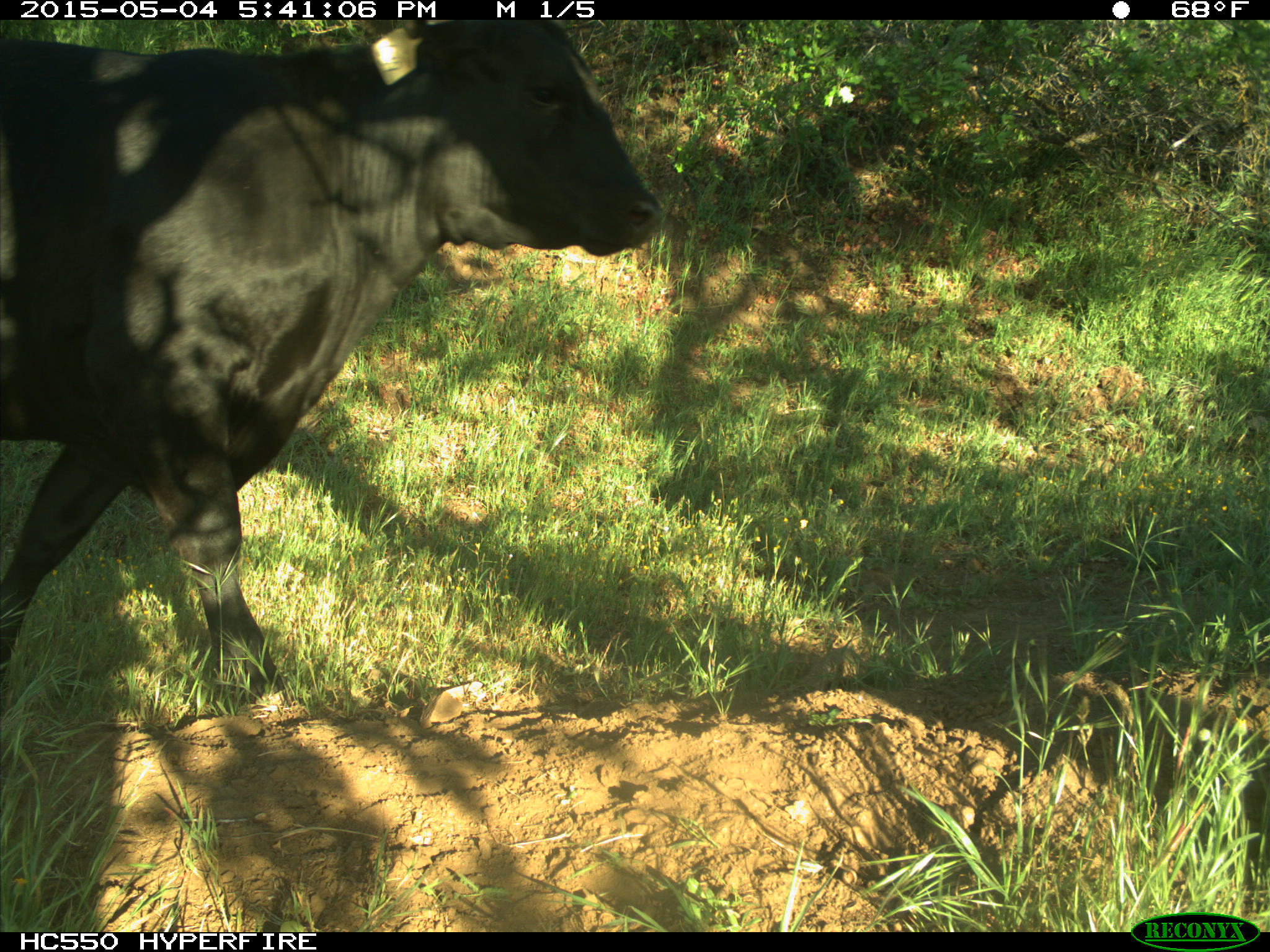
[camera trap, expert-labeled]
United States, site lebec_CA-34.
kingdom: Animalia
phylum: Chordata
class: Mammalia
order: Artiodactyla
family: Bovidae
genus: Bos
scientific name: Bos taurus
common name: domestic cow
Bos taurus (domestic cow).